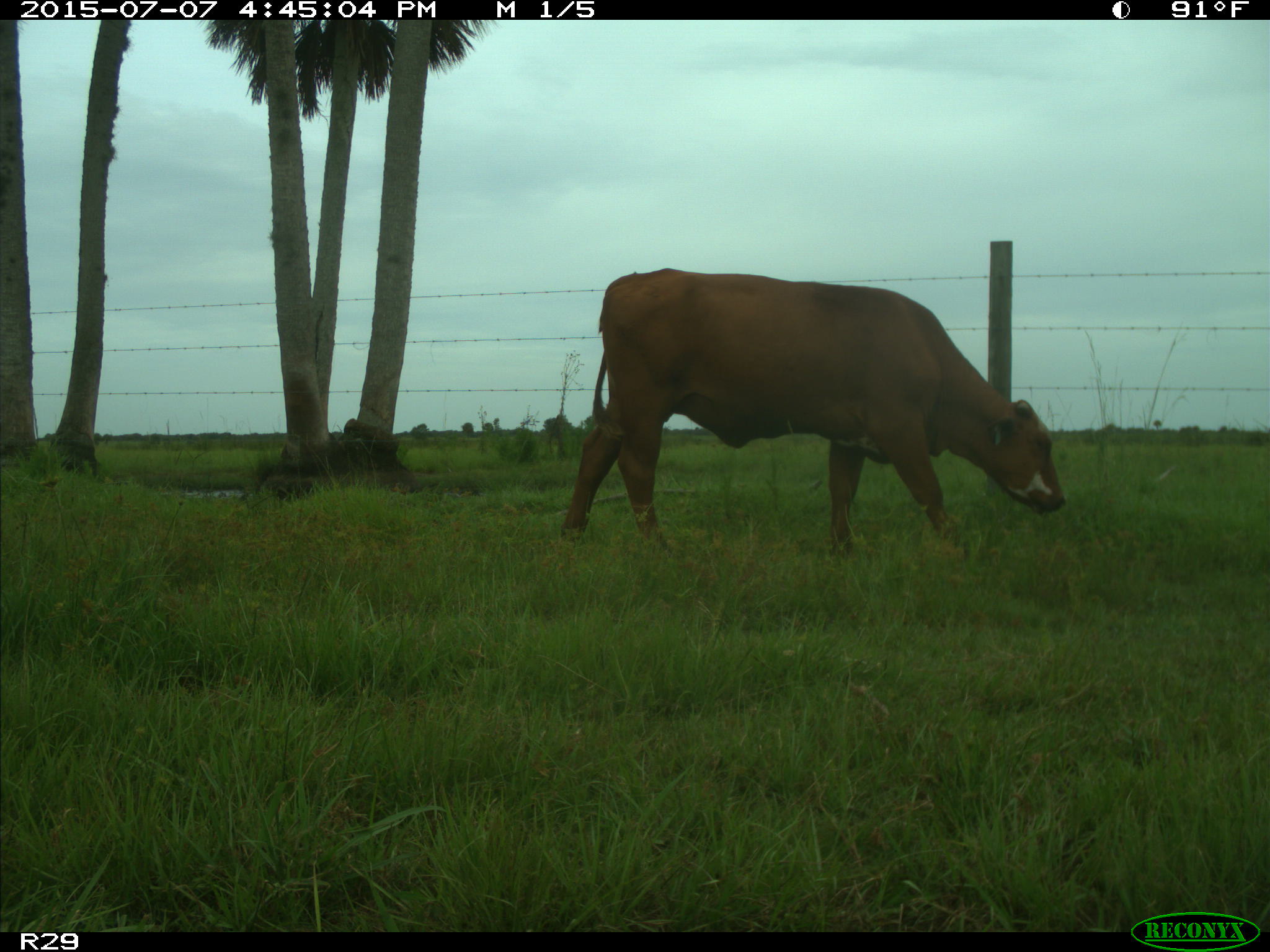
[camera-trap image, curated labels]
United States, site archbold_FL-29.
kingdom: Animalia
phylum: Chordata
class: Mammalia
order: Artiodactyla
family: Bovidae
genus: Bos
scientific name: Bos taurus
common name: domestic cow